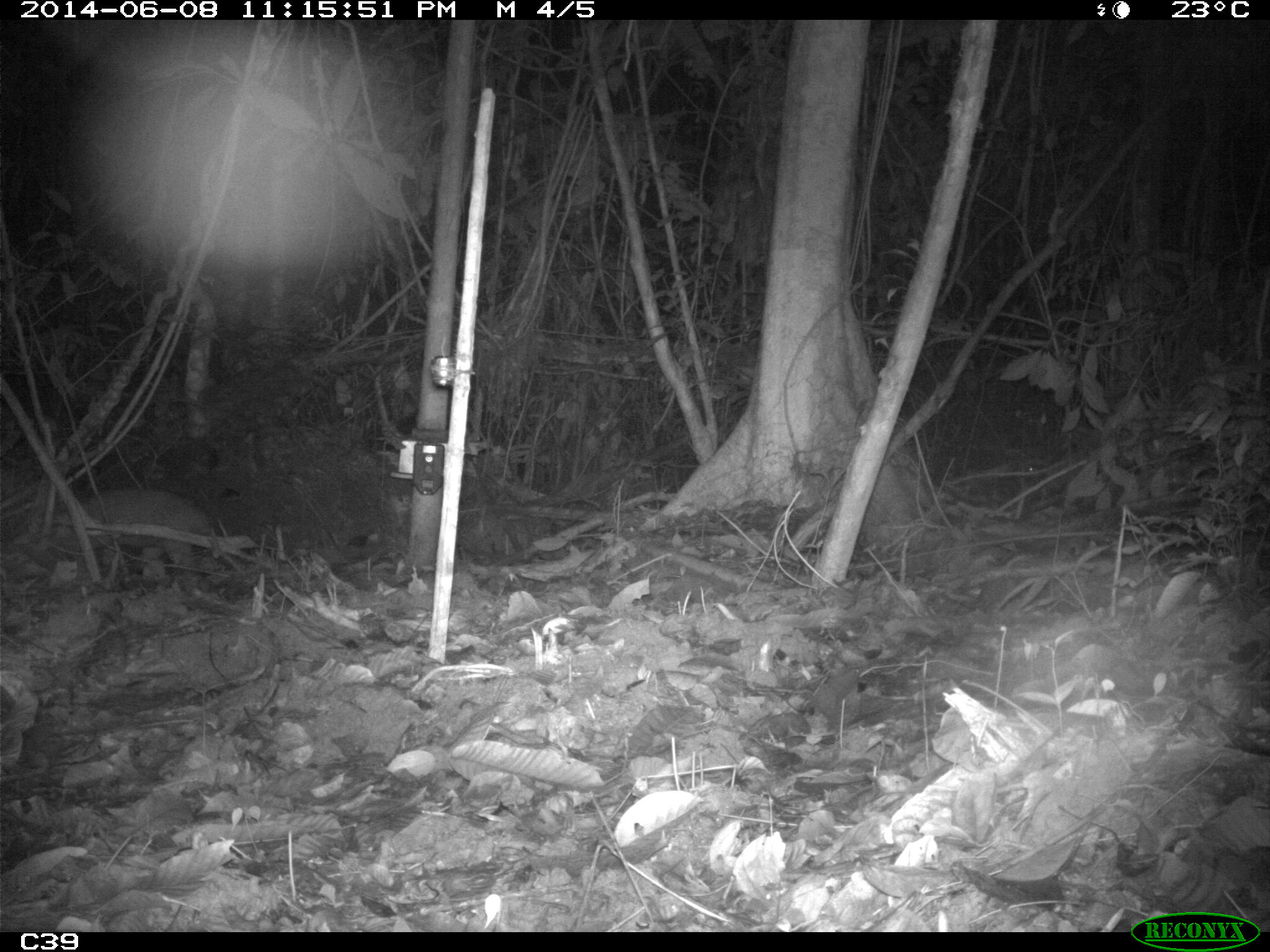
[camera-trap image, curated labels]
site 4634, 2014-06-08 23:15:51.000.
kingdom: Animalia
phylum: Chordata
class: Mammalia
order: Cingulata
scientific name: Cingulata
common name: armadillo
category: unknown armadillo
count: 1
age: adult